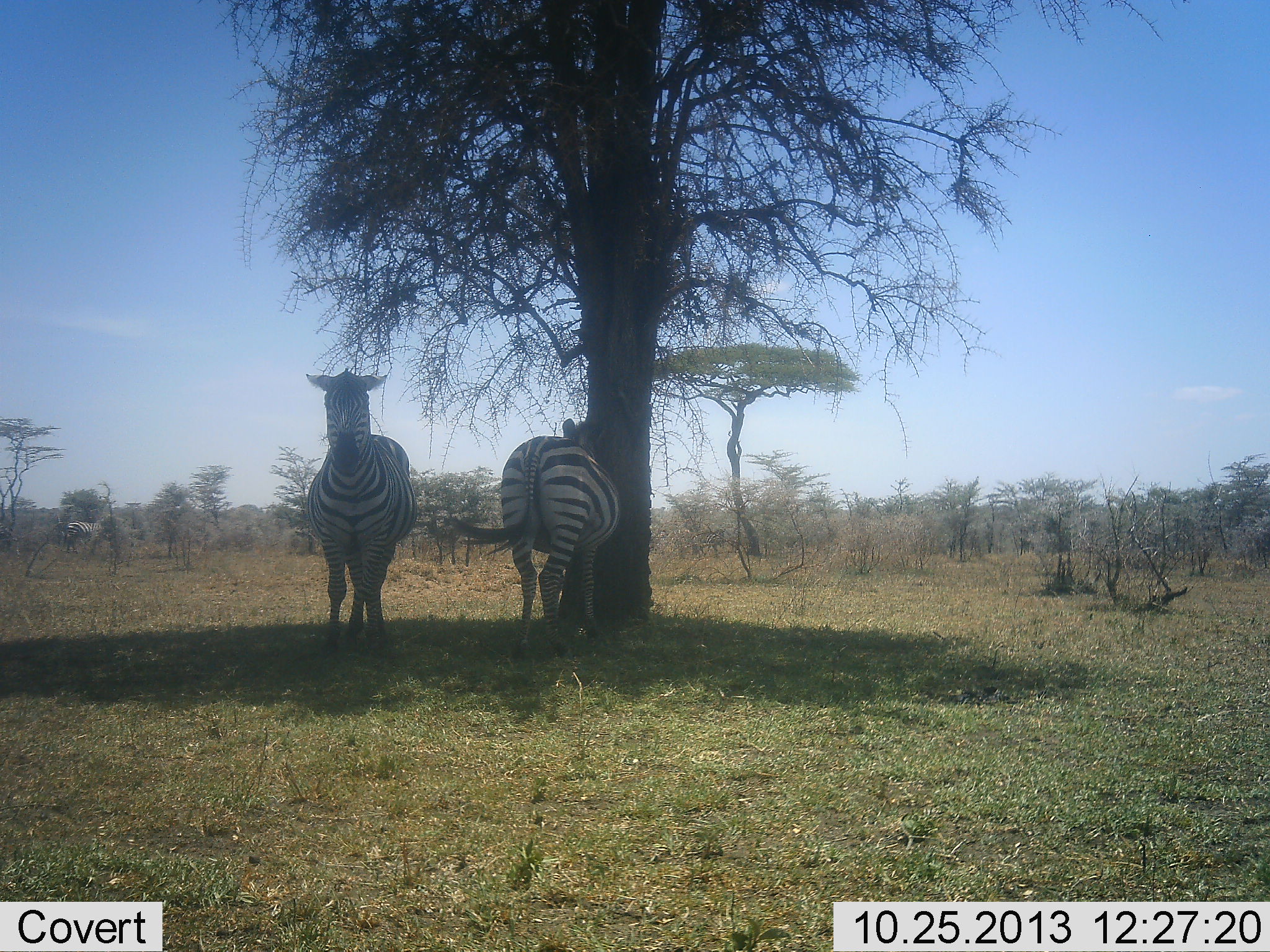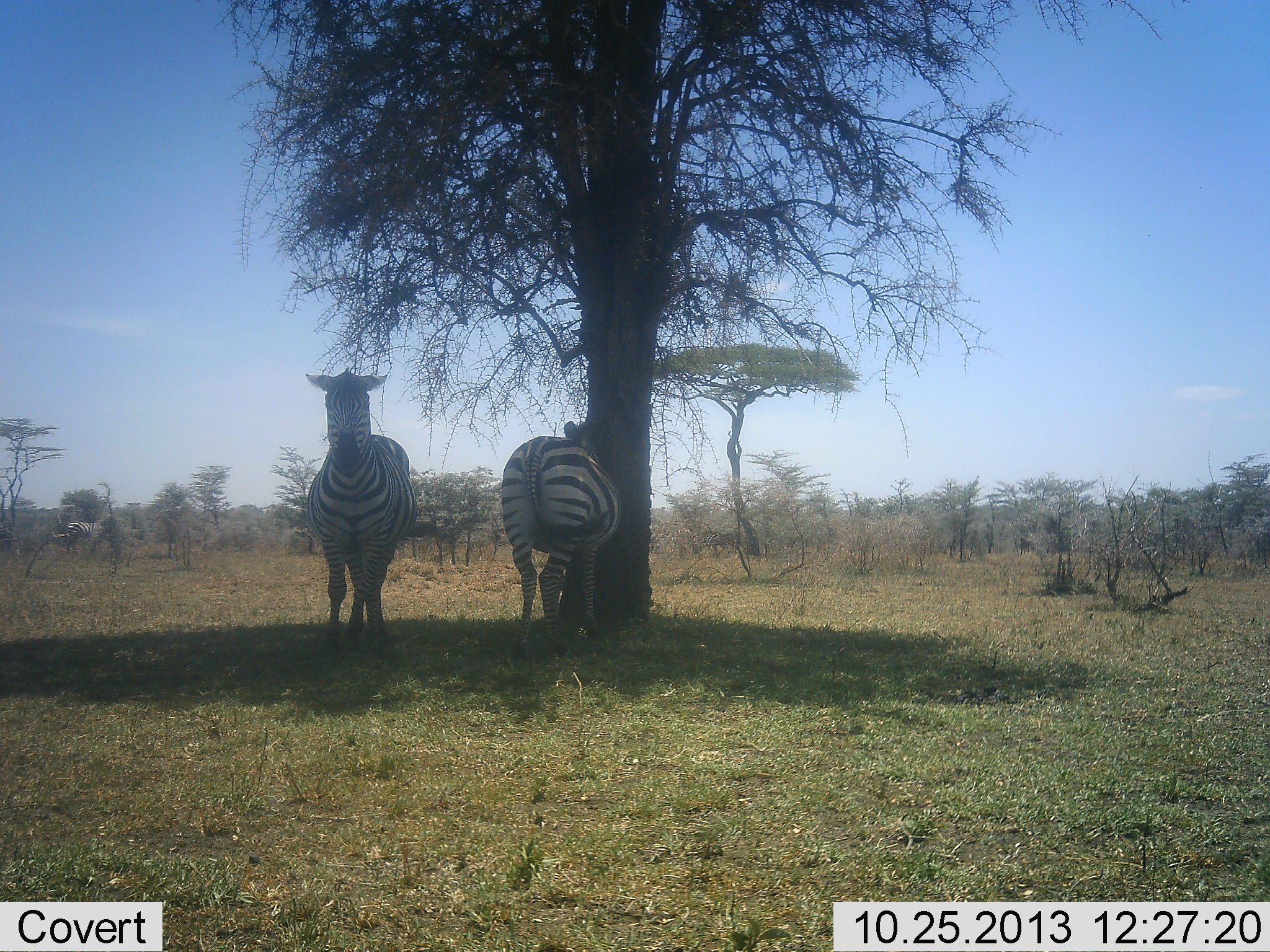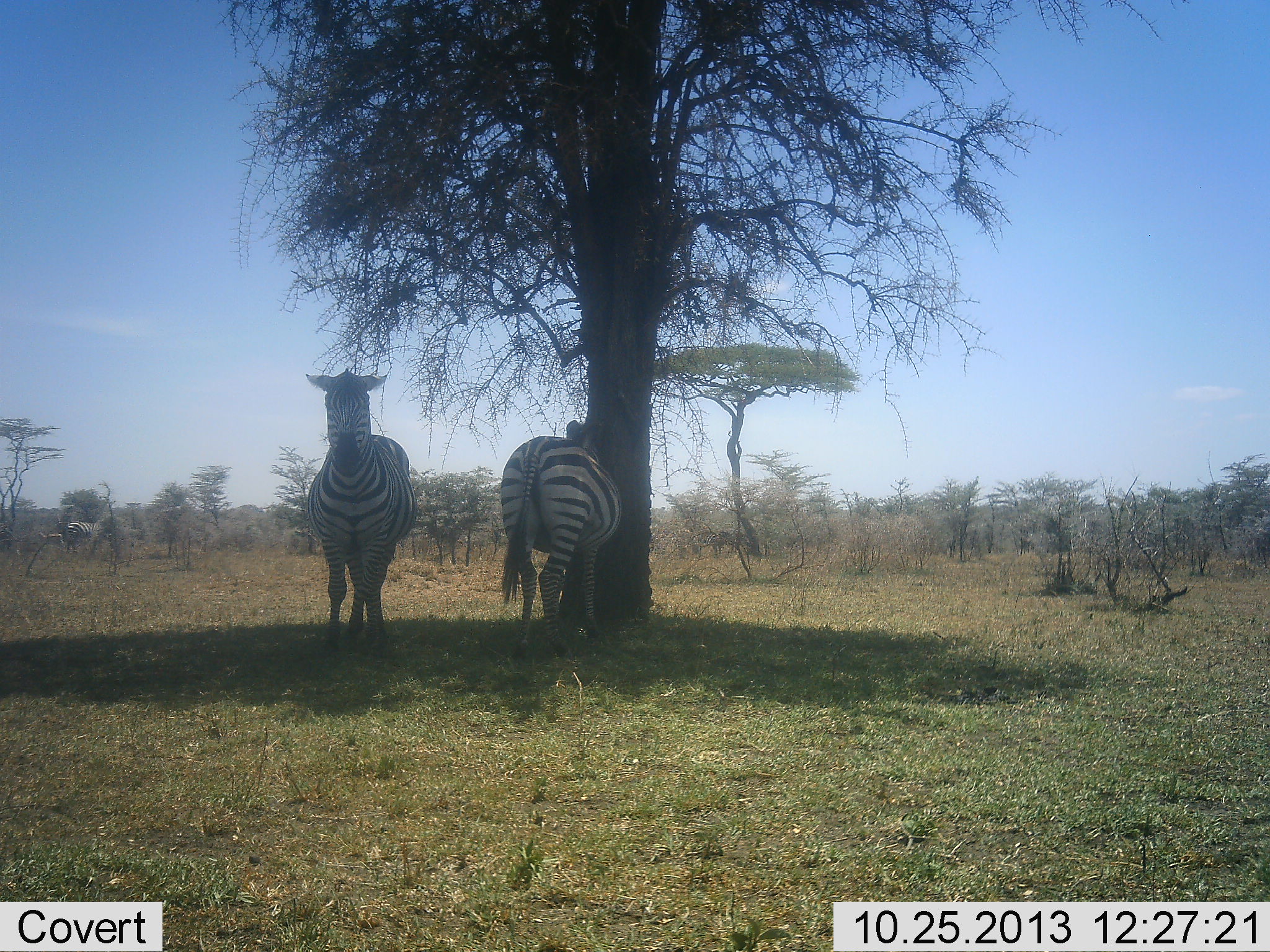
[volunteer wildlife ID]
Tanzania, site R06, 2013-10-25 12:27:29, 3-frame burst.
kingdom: Animalia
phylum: Chordata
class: Mammalia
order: Perissodactyla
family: Equidae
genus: Equus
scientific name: Equus quagga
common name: plains zebra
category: zebra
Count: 2.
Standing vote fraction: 90%.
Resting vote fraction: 10%.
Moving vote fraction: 5%.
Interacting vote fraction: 5%.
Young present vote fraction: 0%.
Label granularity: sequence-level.